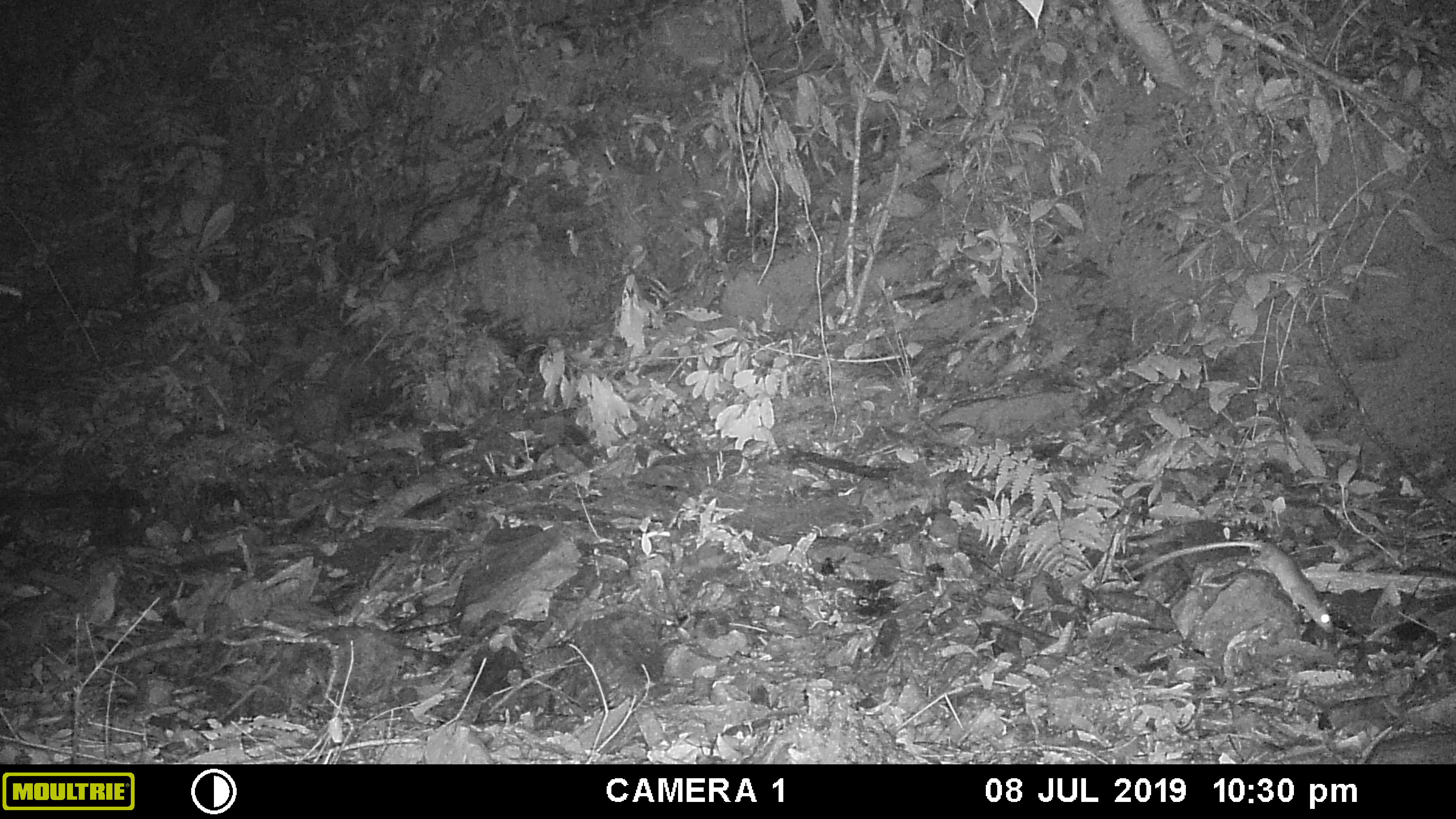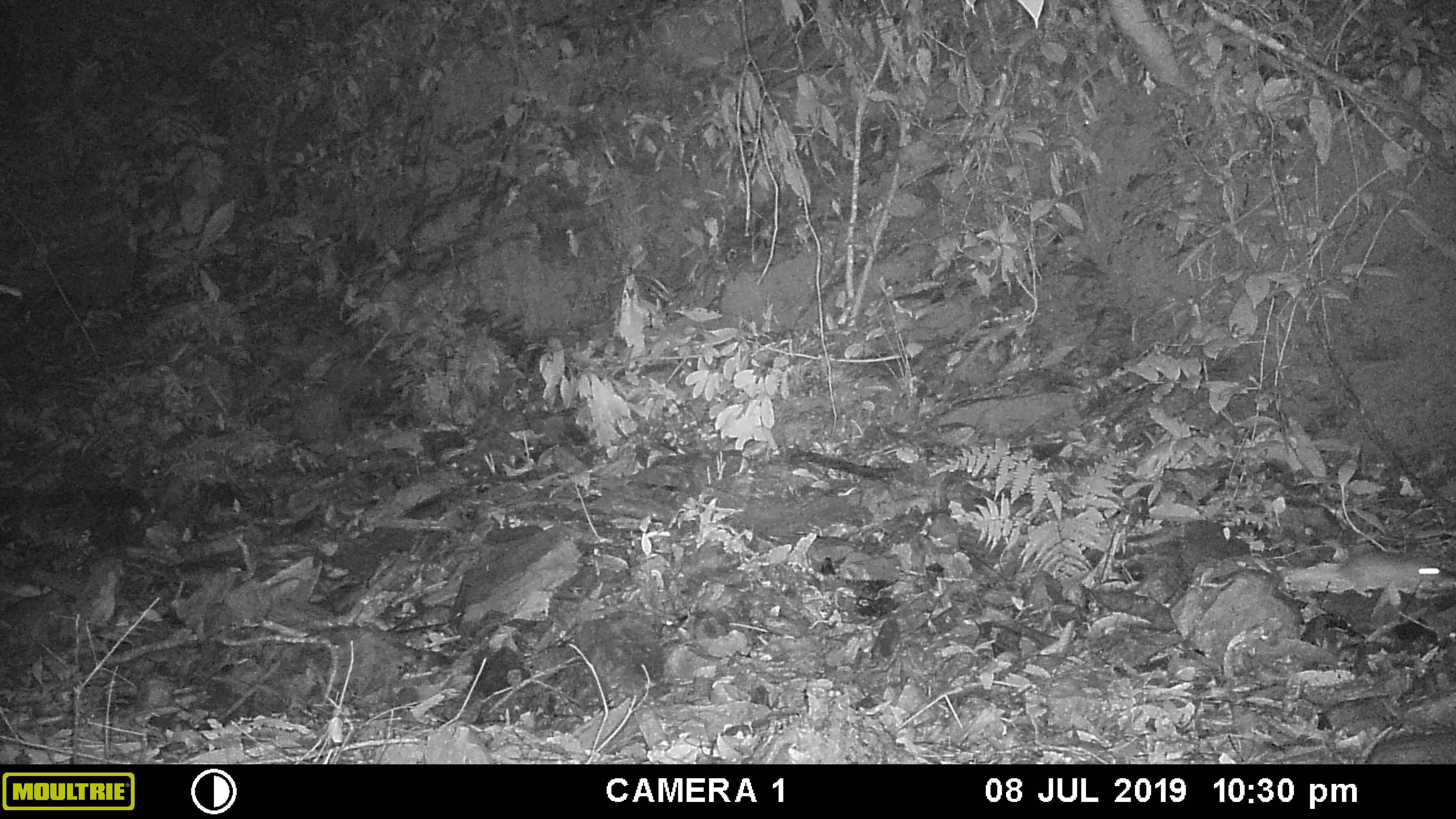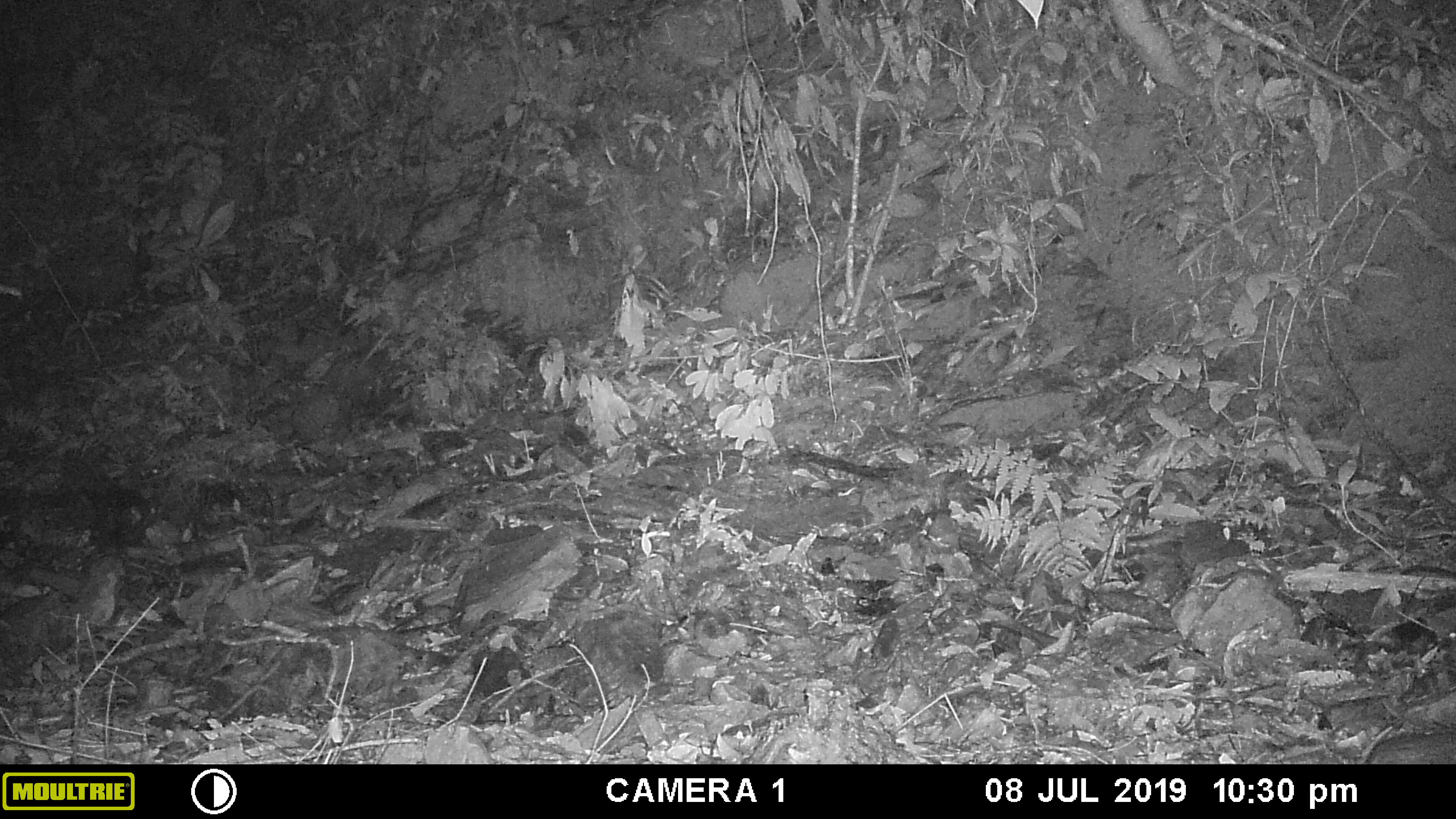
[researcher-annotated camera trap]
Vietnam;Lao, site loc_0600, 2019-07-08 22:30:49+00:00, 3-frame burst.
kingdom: Animalia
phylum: Chordata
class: Mammalia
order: Rodentia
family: Muridae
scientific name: Muridae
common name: old-world mice and rats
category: unidentified murid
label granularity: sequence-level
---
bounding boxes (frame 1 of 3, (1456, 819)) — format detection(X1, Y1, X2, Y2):
unidentified murid: detection(1123, 540, 1335, 633)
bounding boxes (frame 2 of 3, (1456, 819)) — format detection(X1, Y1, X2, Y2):
unidentified murid: detection(1288, 551, 1444, 597)